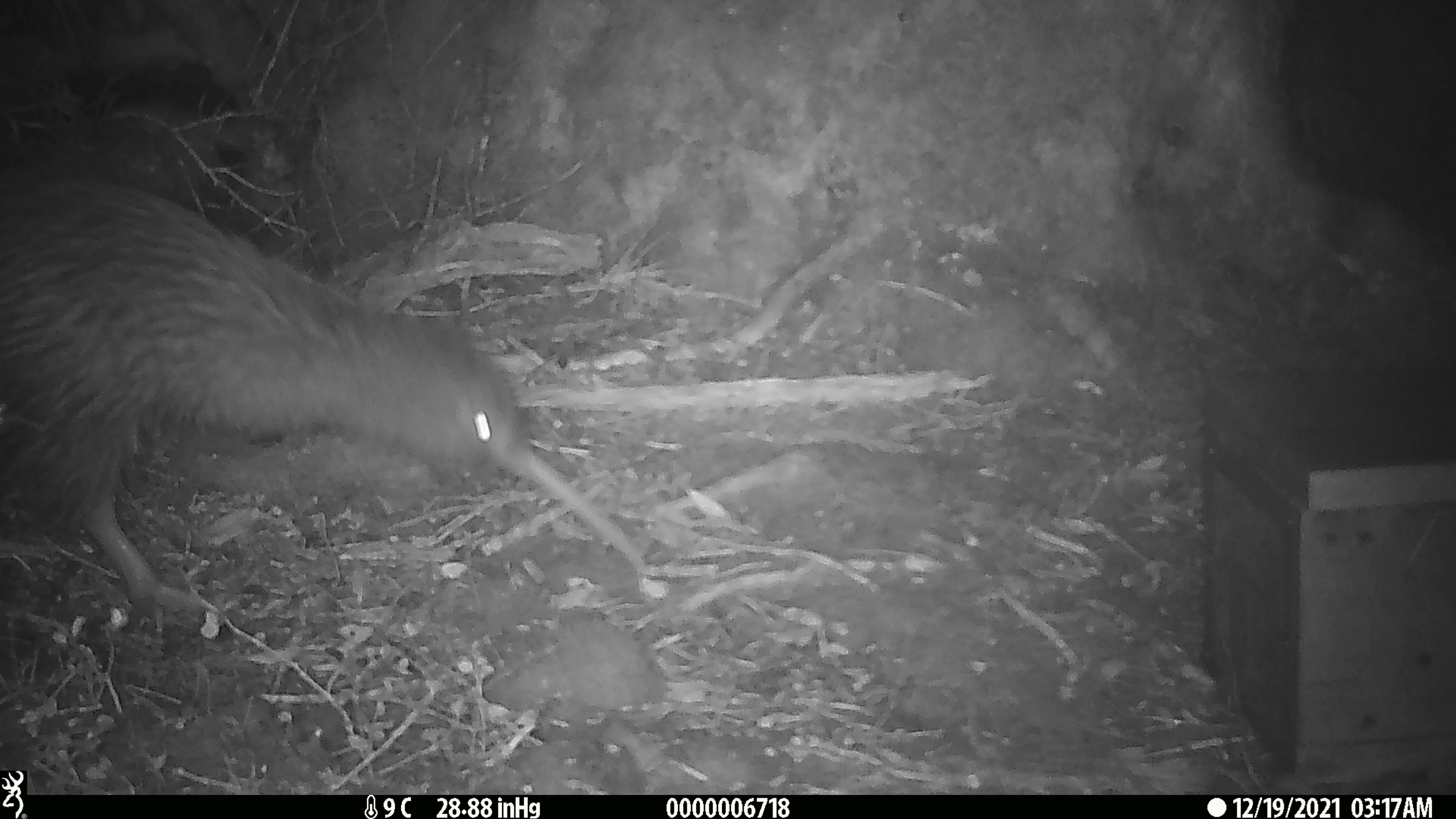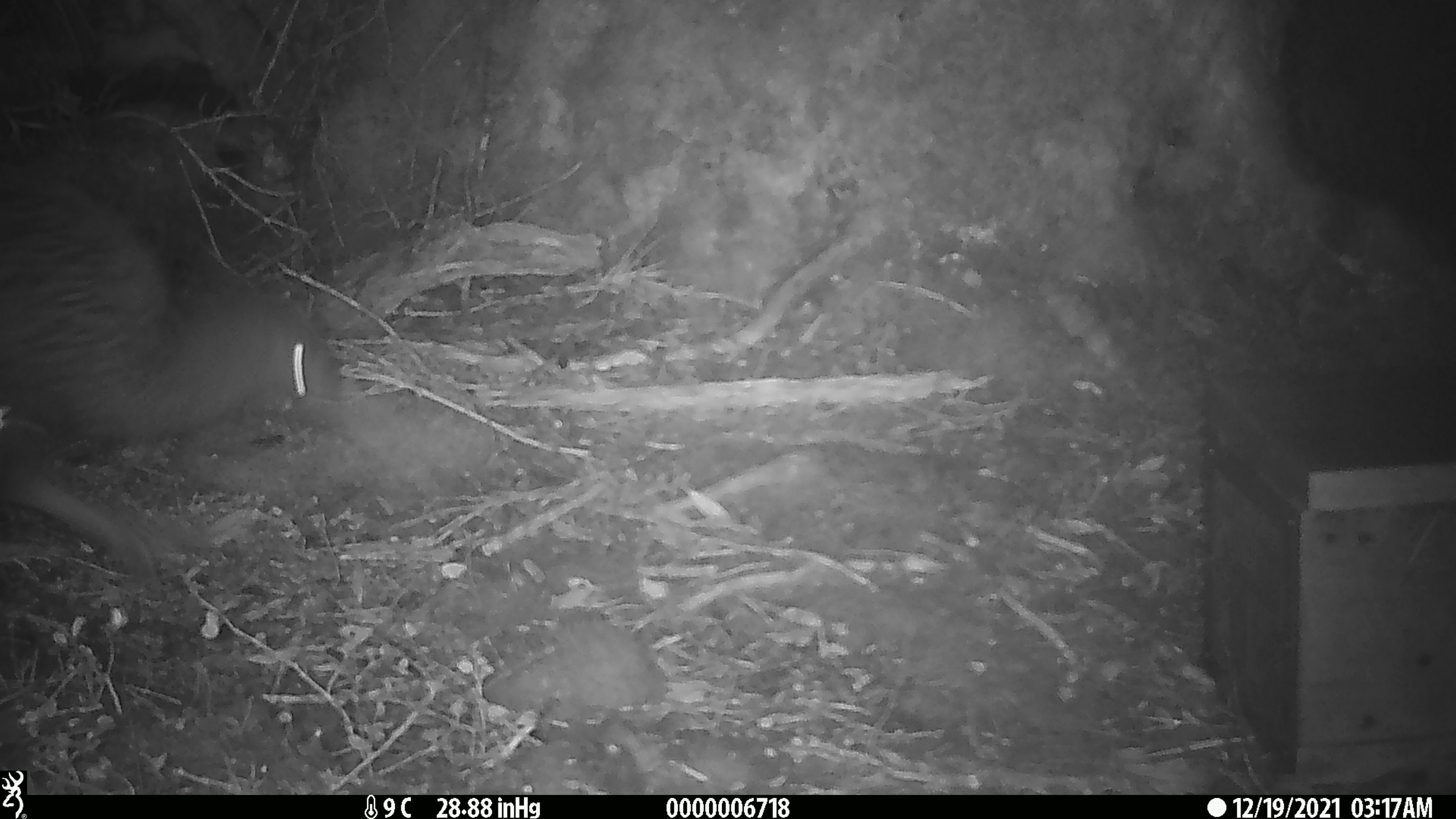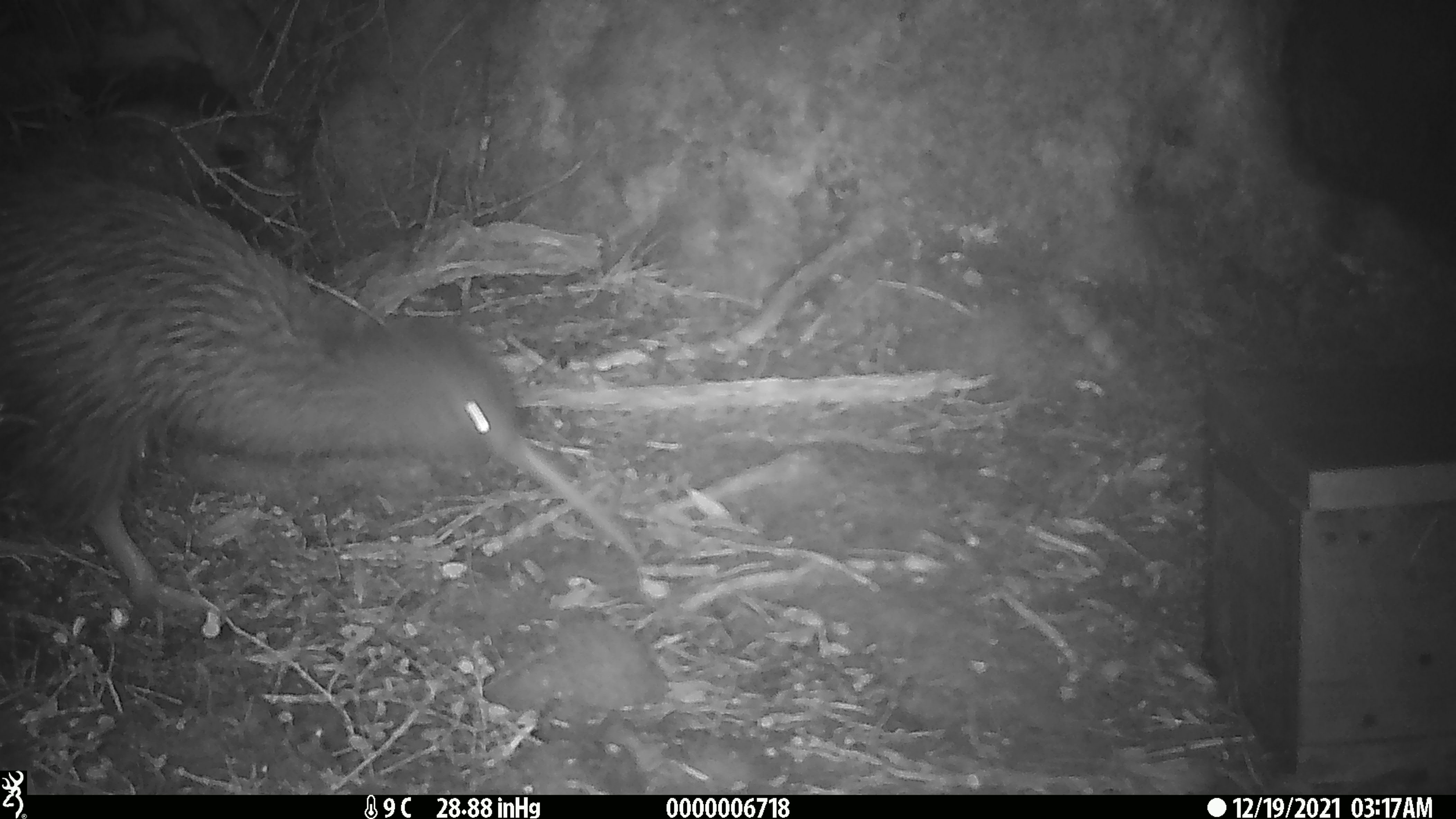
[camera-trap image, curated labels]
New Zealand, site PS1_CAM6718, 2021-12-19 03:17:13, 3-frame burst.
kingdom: Animalia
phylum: Chordata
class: Aves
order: Apterygiformes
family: Apterygidae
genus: Apteryx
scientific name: Apteryx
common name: kiwi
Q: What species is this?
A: Kiwi (Apteryx).